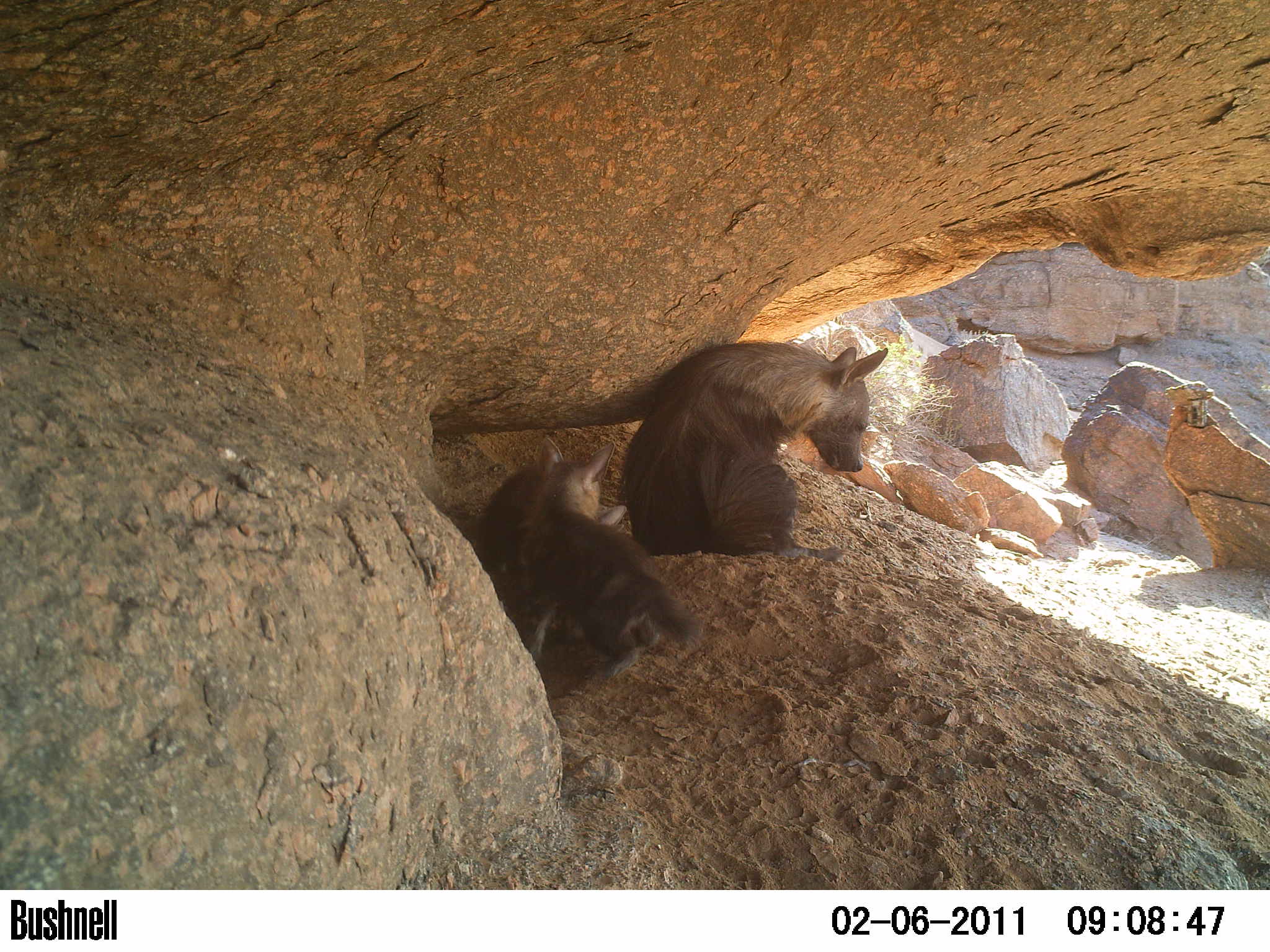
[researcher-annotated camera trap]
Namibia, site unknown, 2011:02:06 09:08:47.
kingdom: Animalia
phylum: Chordata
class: Mammalia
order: Carnivora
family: Hyaenidae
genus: Parahyaena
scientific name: Parahyaena brunnea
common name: brown hyena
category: hyaena brunnea